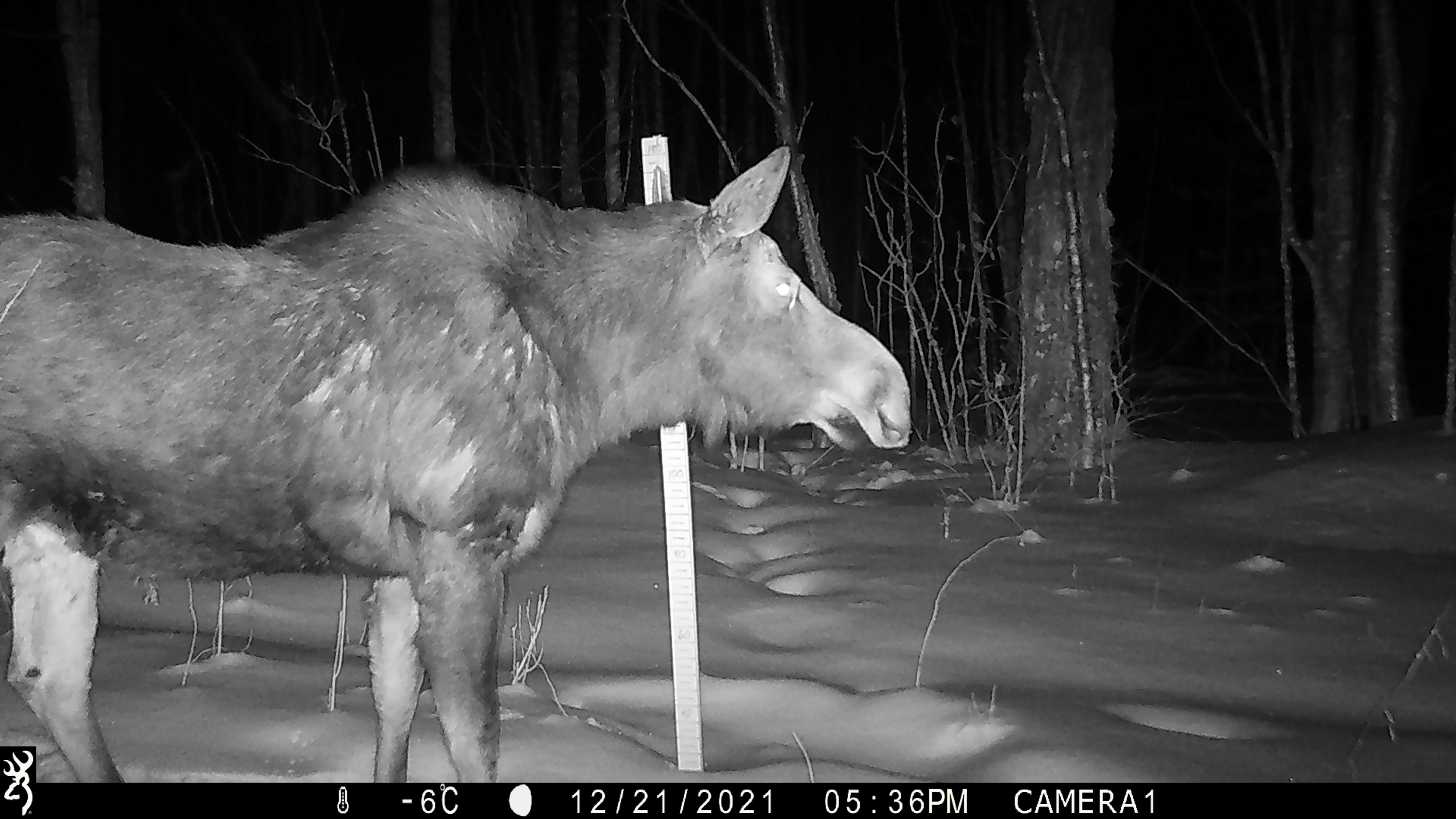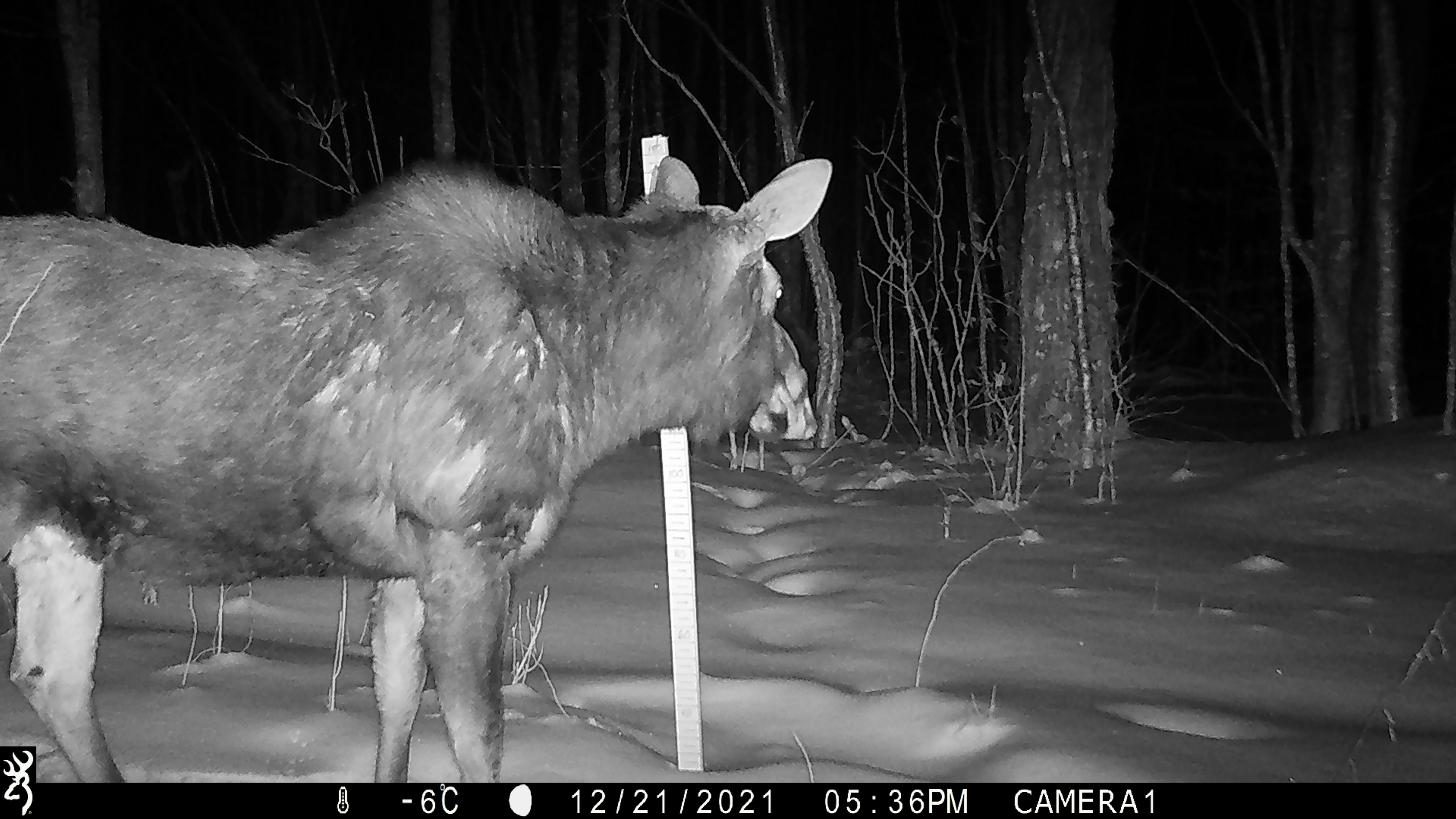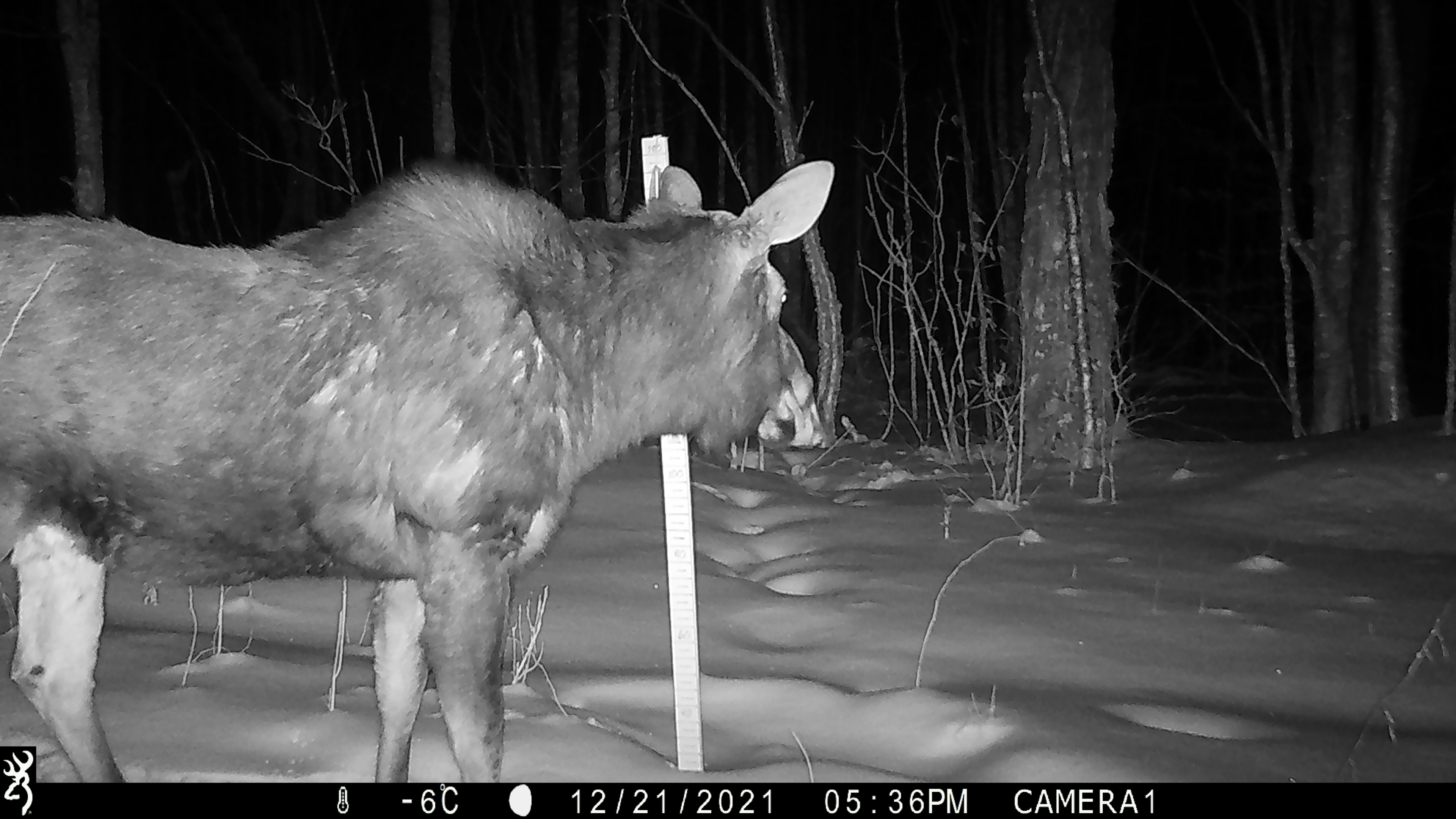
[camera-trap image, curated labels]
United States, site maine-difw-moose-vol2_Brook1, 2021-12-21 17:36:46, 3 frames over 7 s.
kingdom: Animalia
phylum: Chordata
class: Mammalia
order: Artiodactyla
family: Cervidae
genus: Alces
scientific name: Alces alces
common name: moose